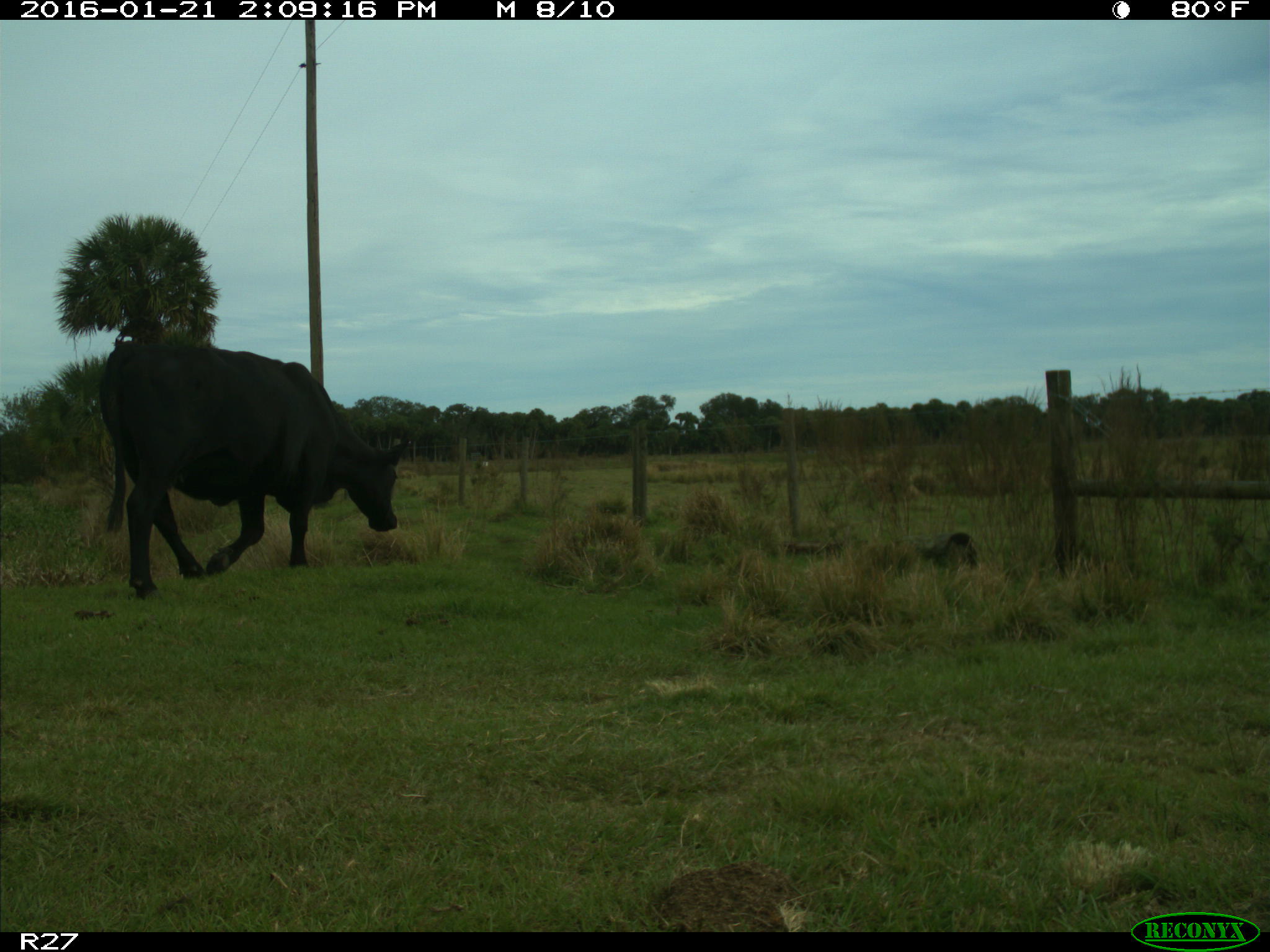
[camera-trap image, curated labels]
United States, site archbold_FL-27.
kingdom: Animalia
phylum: Chordata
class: Mammalia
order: Artiodactyla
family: Bovidae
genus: Bos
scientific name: Bos taurus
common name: domestic cow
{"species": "Bos taurus (domestic cow)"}